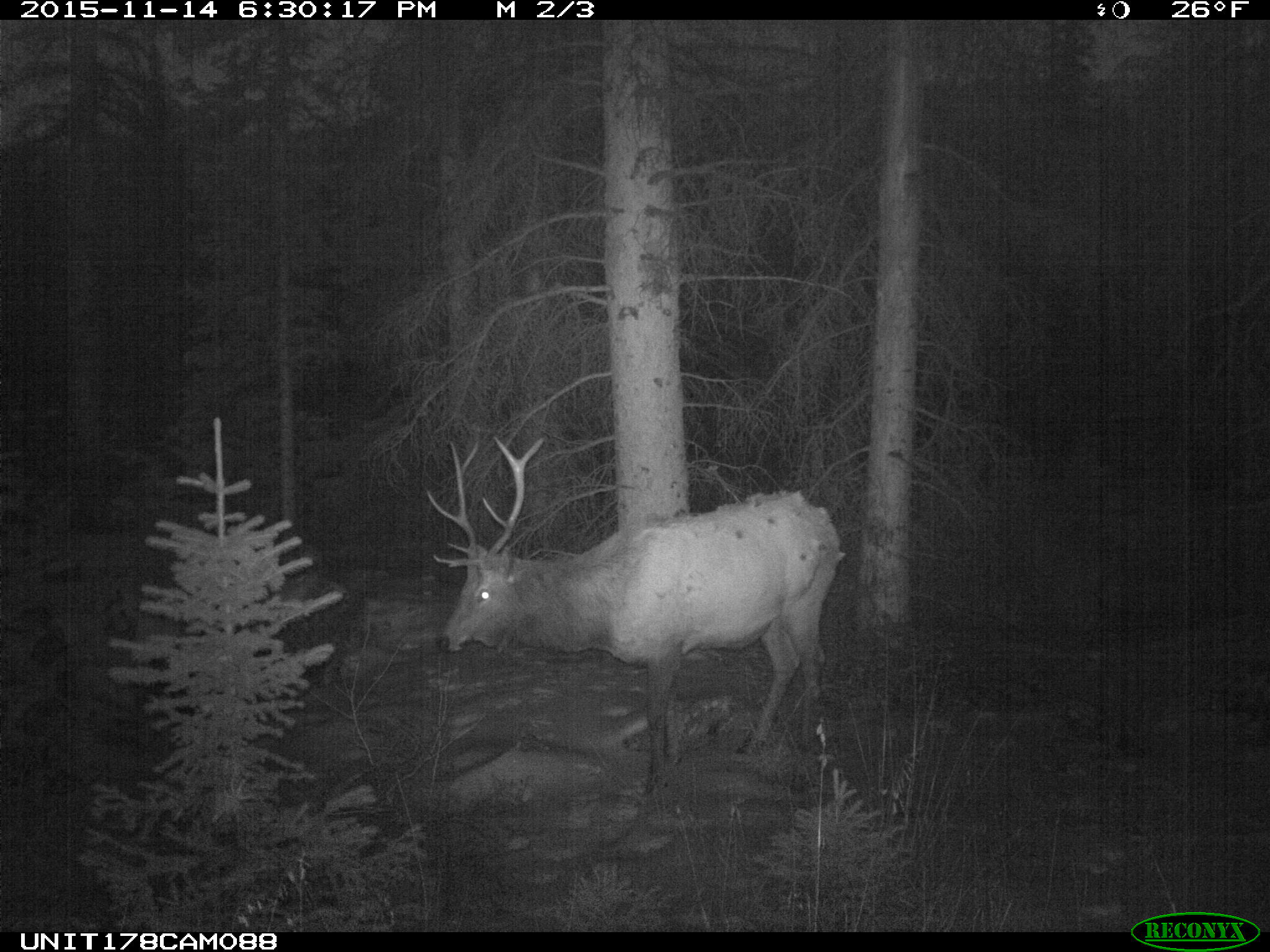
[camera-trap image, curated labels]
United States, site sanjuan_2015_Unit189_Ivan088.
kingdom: Animalia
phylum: Chordata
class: Mammalia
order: Artiodactyla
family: Cervidae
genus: Cervus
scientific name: Cervus elaphus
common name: red deer